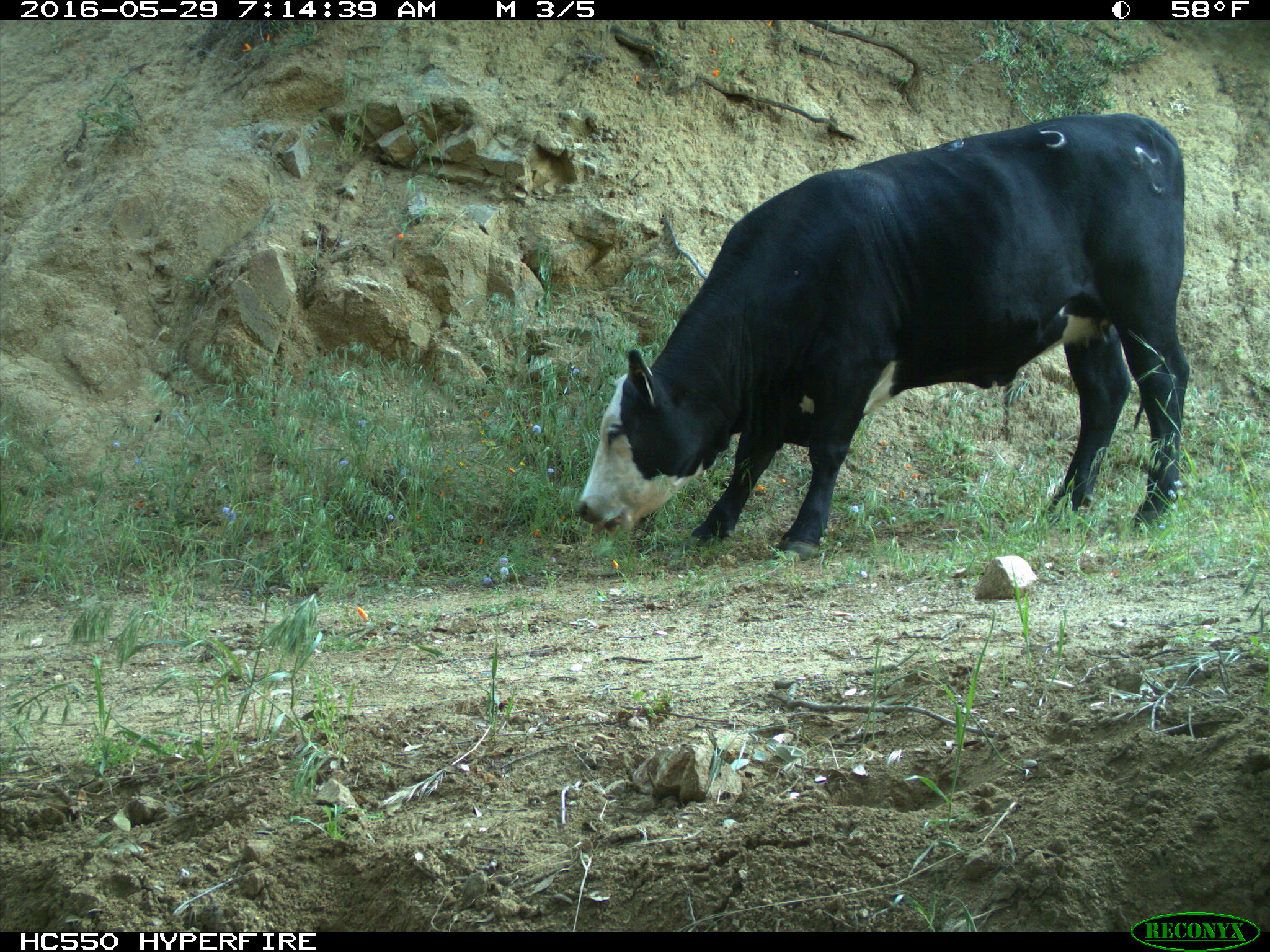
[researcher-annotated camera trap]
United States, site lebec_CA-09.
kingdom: Animalia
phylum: Chordata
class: Mammalia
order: Artiodactyla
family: Bovidae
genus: Bos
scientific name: Bos taurus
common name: domestic cow